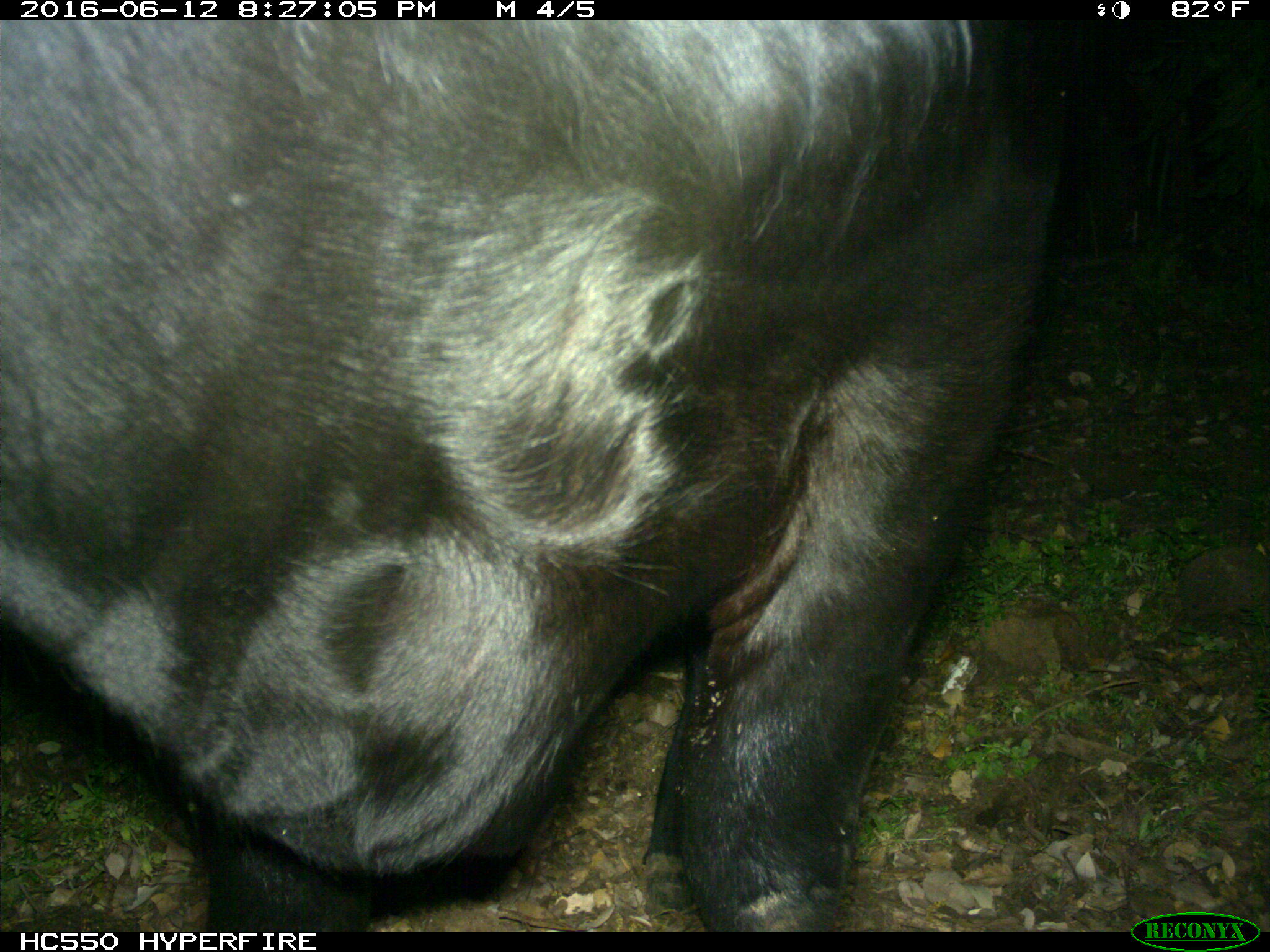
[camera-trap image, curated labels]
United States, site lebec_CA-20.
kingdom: Animalia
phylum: Chordata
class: Mammalia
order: Artiodactyla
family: Bovidae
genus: Bos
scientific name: Bos taurus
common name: domestic cow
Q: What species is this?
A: Bos taurus (domestic cow).